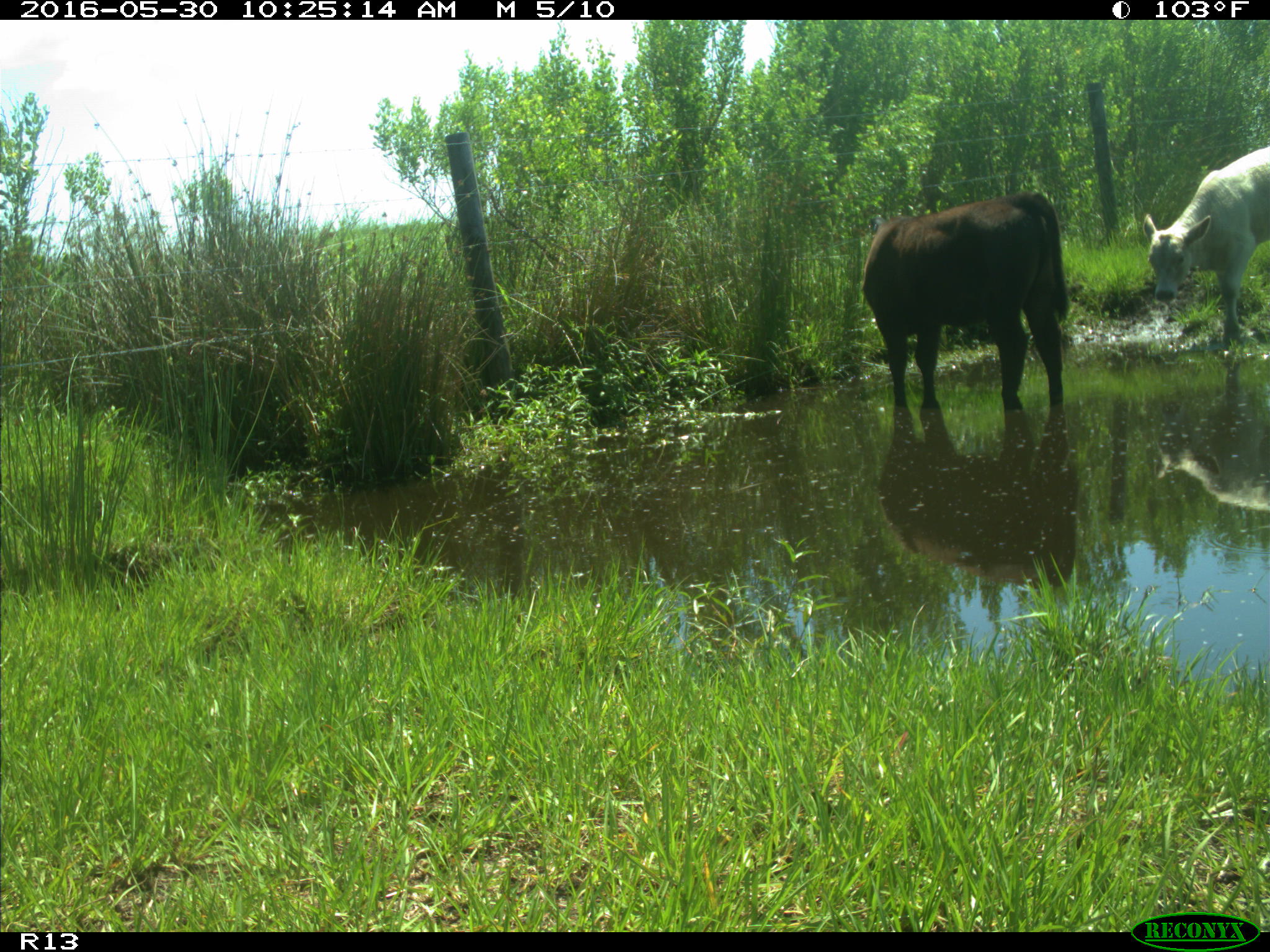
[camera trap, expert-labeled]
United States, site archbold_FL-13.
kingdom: Animalia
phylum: Chordata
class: Mammalia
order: Artiodactyla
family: Bovidae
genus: Bos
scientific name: Bos taurus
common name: domestic cow